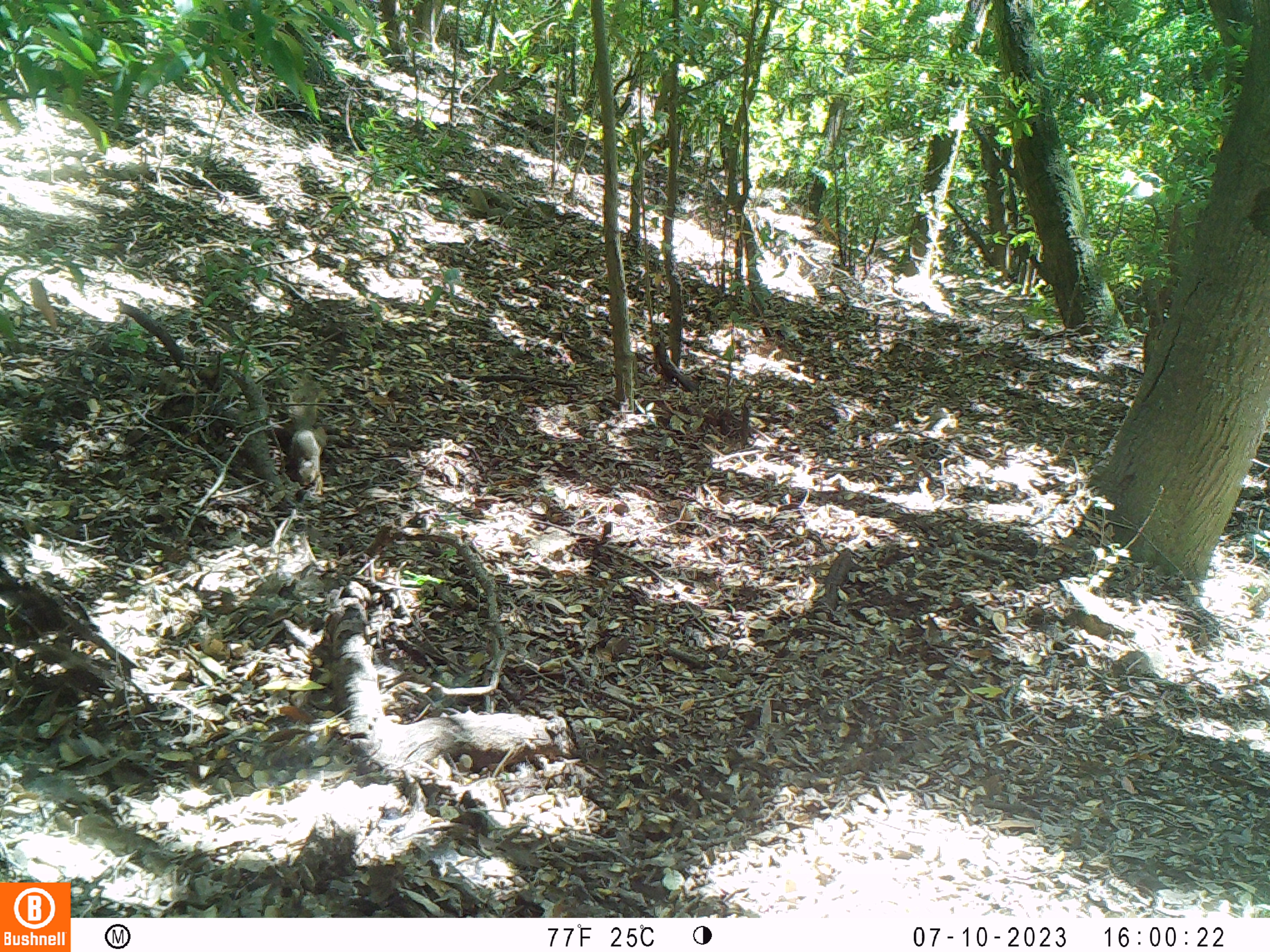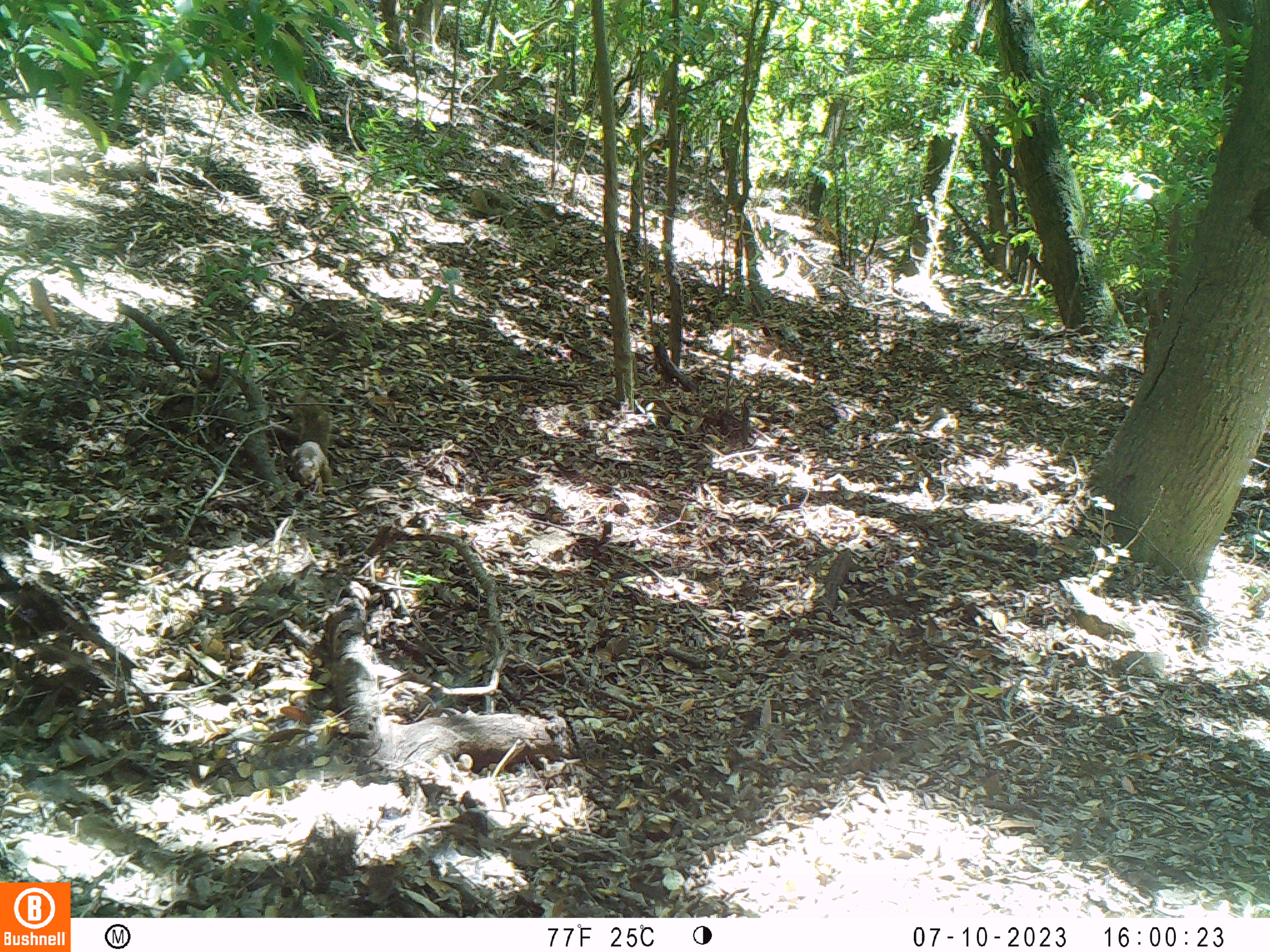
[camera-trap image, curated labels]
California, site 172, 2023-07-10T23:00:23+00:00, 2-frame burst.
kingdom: Animalia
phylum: Chordata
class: Mammalia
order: Rodentia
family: Sciuridae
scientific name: Sciuridae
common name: squirrel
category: unknown squirrel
Unknown squirrel (squirrel) (Sciuridae).